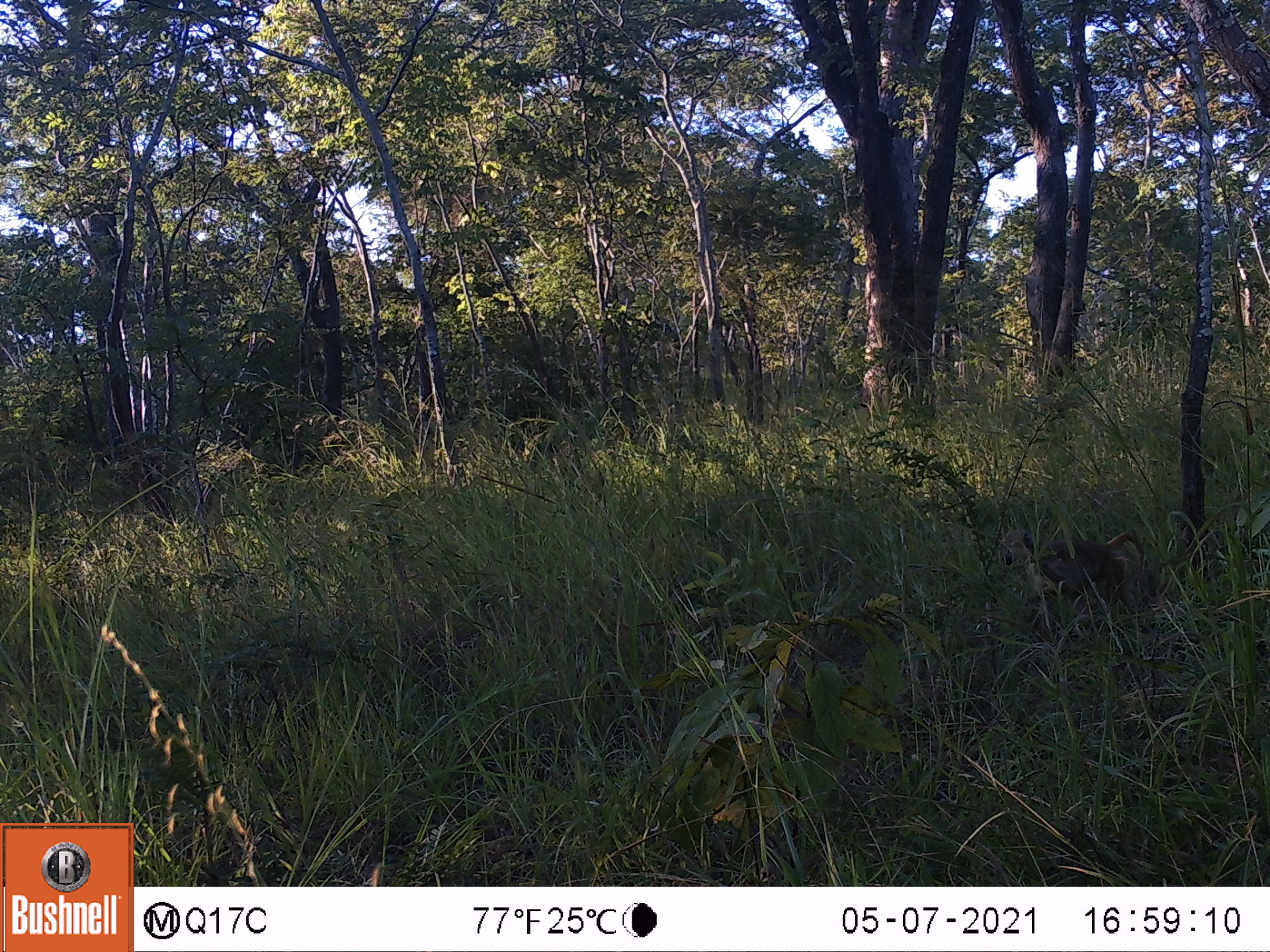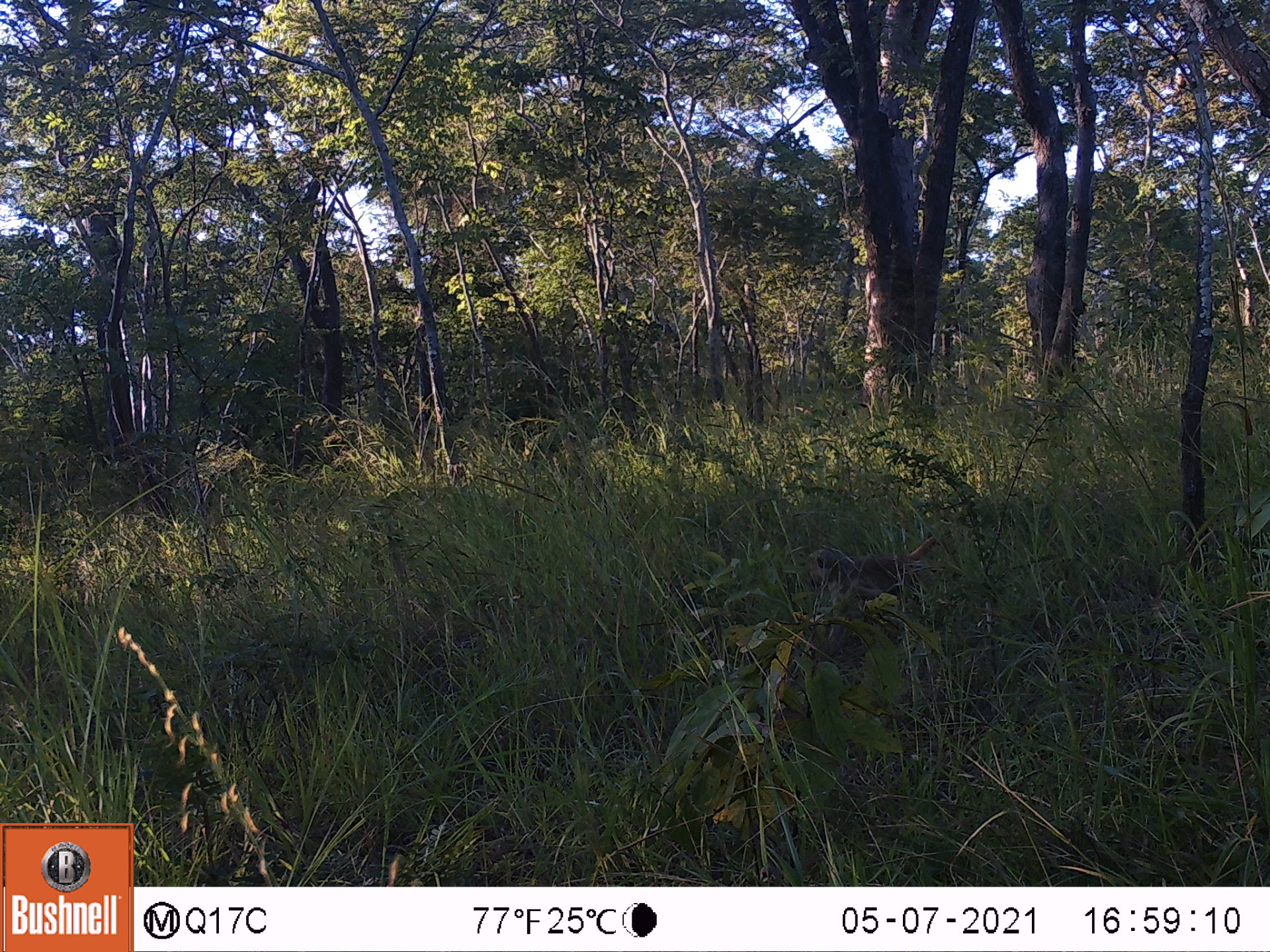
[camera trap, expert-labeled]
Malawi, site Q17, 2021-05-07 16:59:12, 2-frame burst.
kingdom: Animalia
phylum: Chordata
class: Mammalia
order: Primates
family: Cercopithecidae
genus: Papio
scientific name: Papio cynocephalus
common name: yellow baboon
Yellow baboon (Papio cynocephalus), count 1.